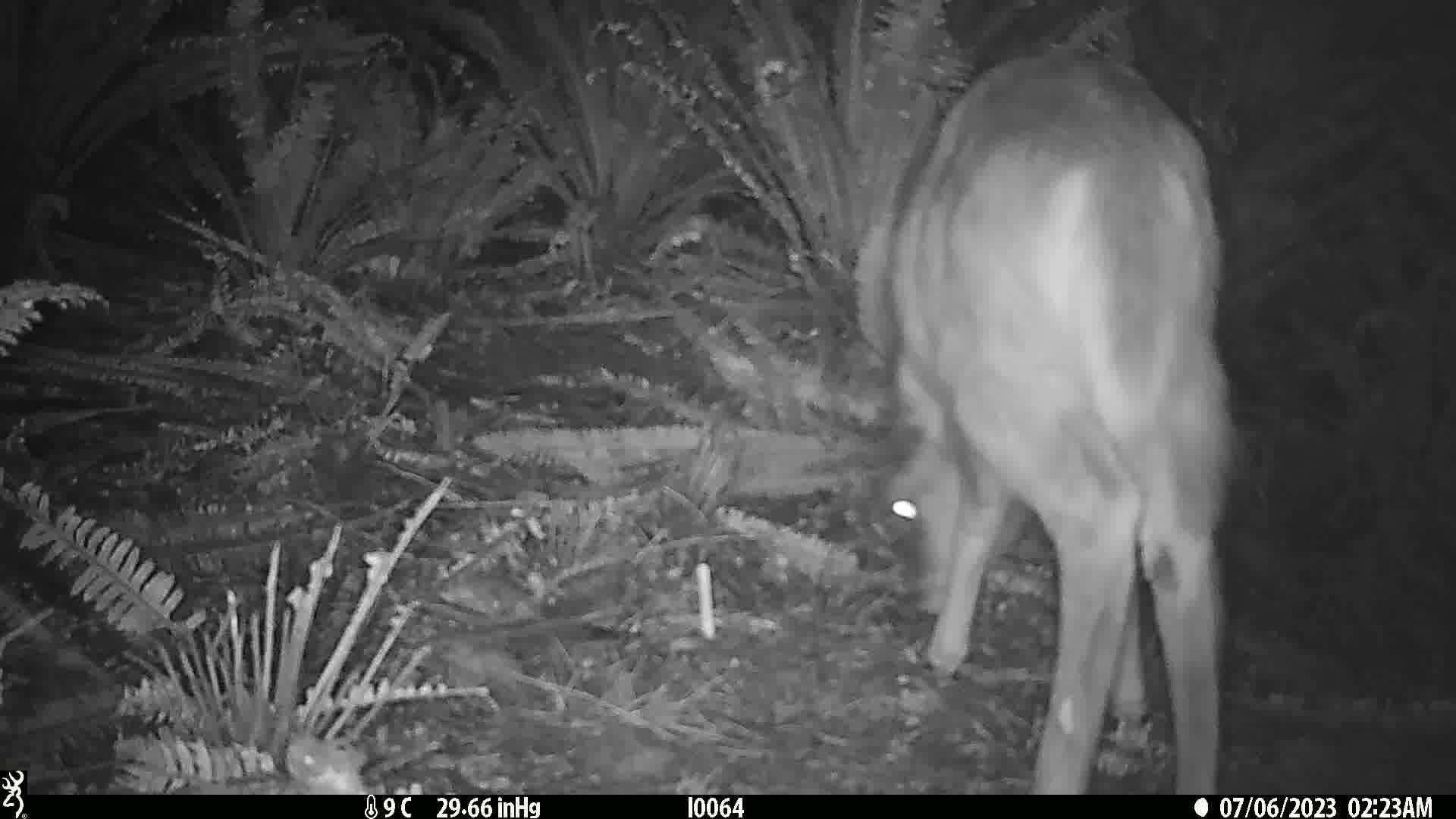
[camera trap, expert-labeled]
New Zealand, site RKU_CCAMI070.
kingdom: Animalia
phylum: Chordata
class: Mammalia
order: Artiodactyla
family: Cervidae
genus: Odocoileus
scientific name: Odocoileus virginianus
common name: white-tailed deer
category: white tailed deer